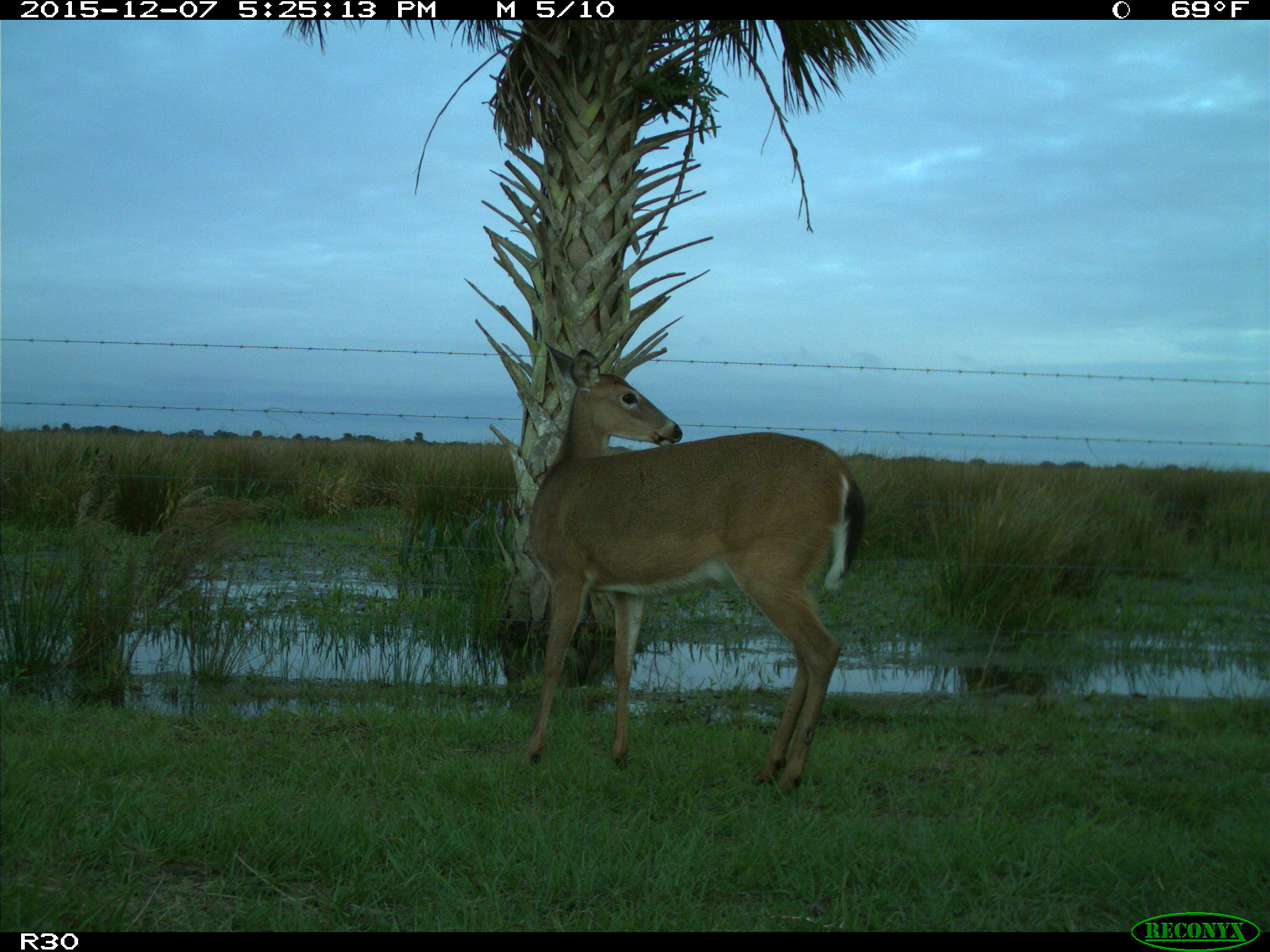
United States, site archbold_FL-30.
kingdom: Animalia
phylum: Chordata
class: Mammalia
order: Artiodactyla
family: Cervidae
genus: Odocoileus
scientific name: Odocoileus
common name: deer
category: unidentified deer